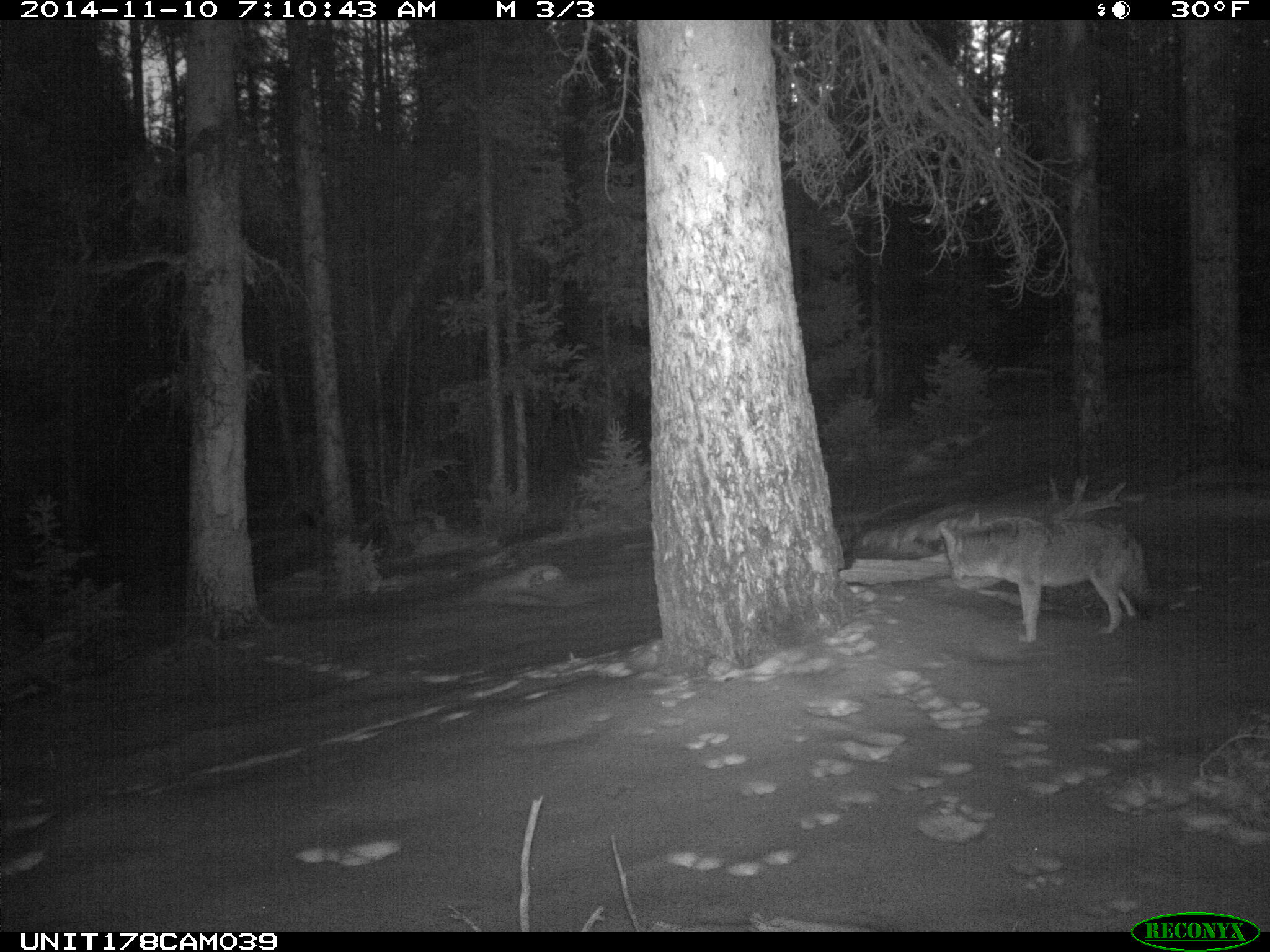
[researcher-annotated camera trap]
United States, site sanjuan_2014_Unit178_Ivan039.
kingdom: Animalia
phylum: Chordata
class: Mammalia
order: Carnivora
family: Canidae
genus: Canis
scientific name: Canis latrans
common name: coyote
Canis latrans (coyote).